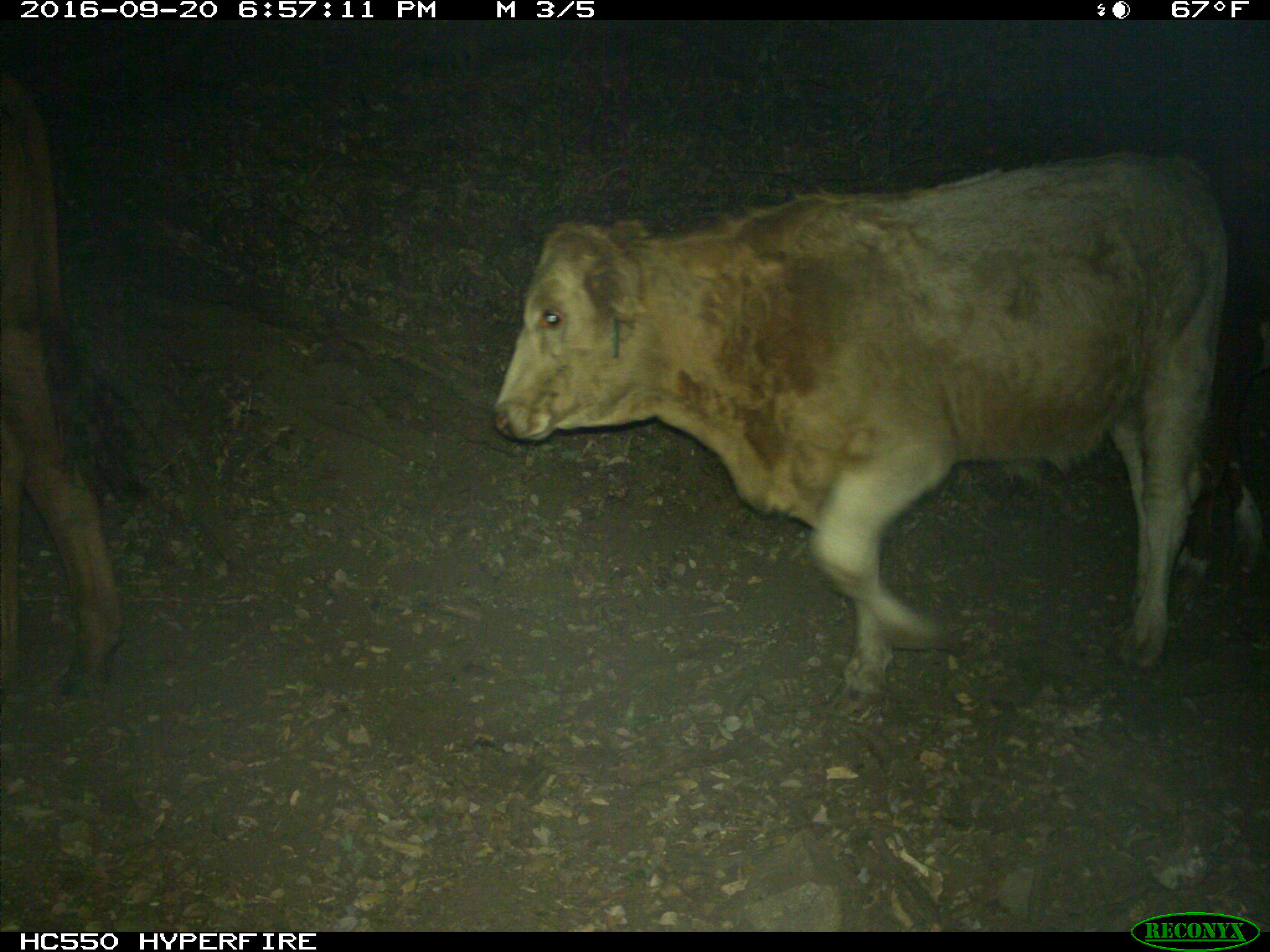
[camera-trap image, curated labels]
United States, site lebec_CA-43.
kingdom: Animalia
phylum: Chordata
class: Mammalia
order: Artiodactyla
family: Bovidae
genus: Bos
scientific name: Bos taurus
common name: domestic cow